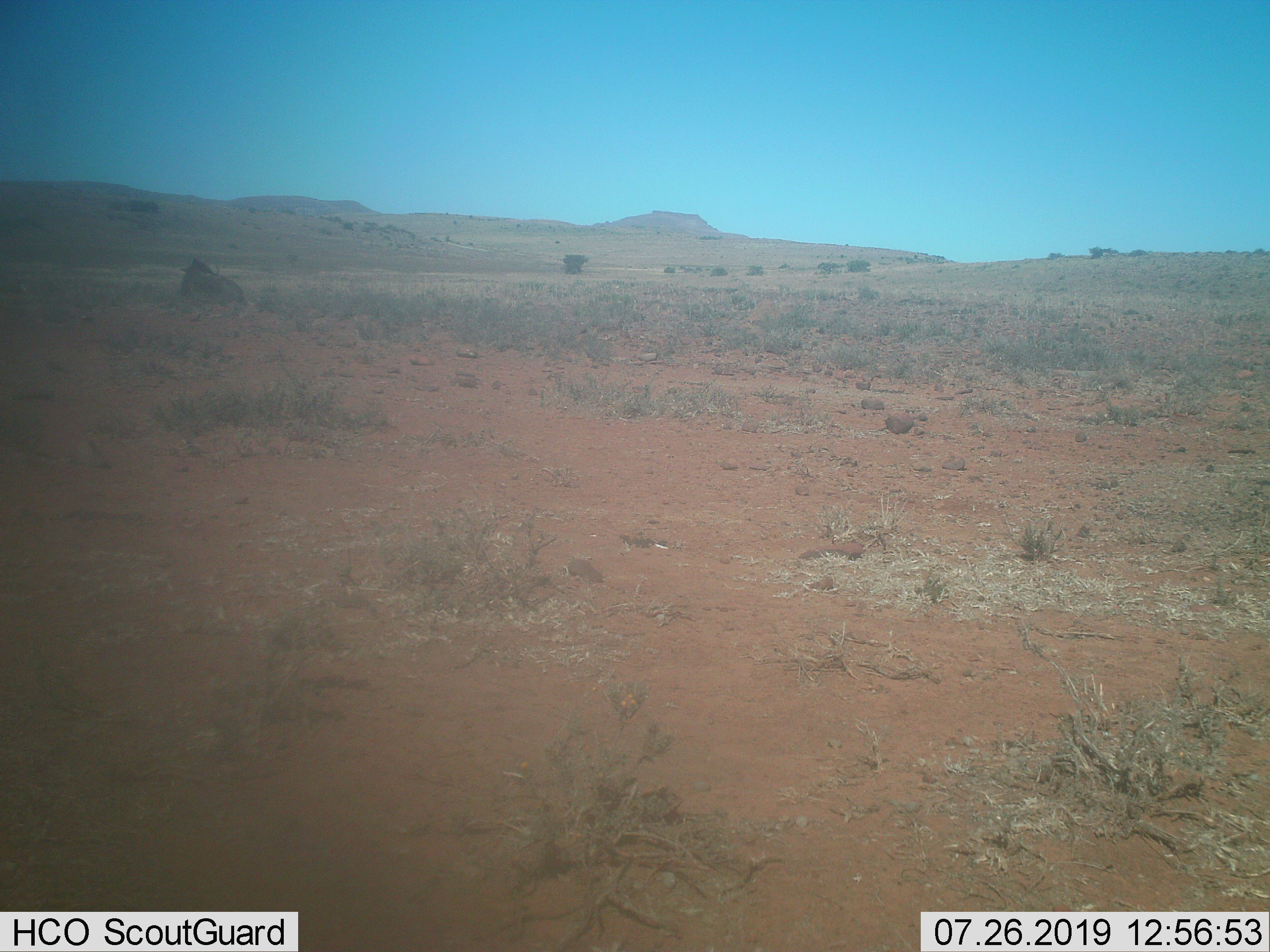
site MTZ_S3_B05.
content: unidentified animal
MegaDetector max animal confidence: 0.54